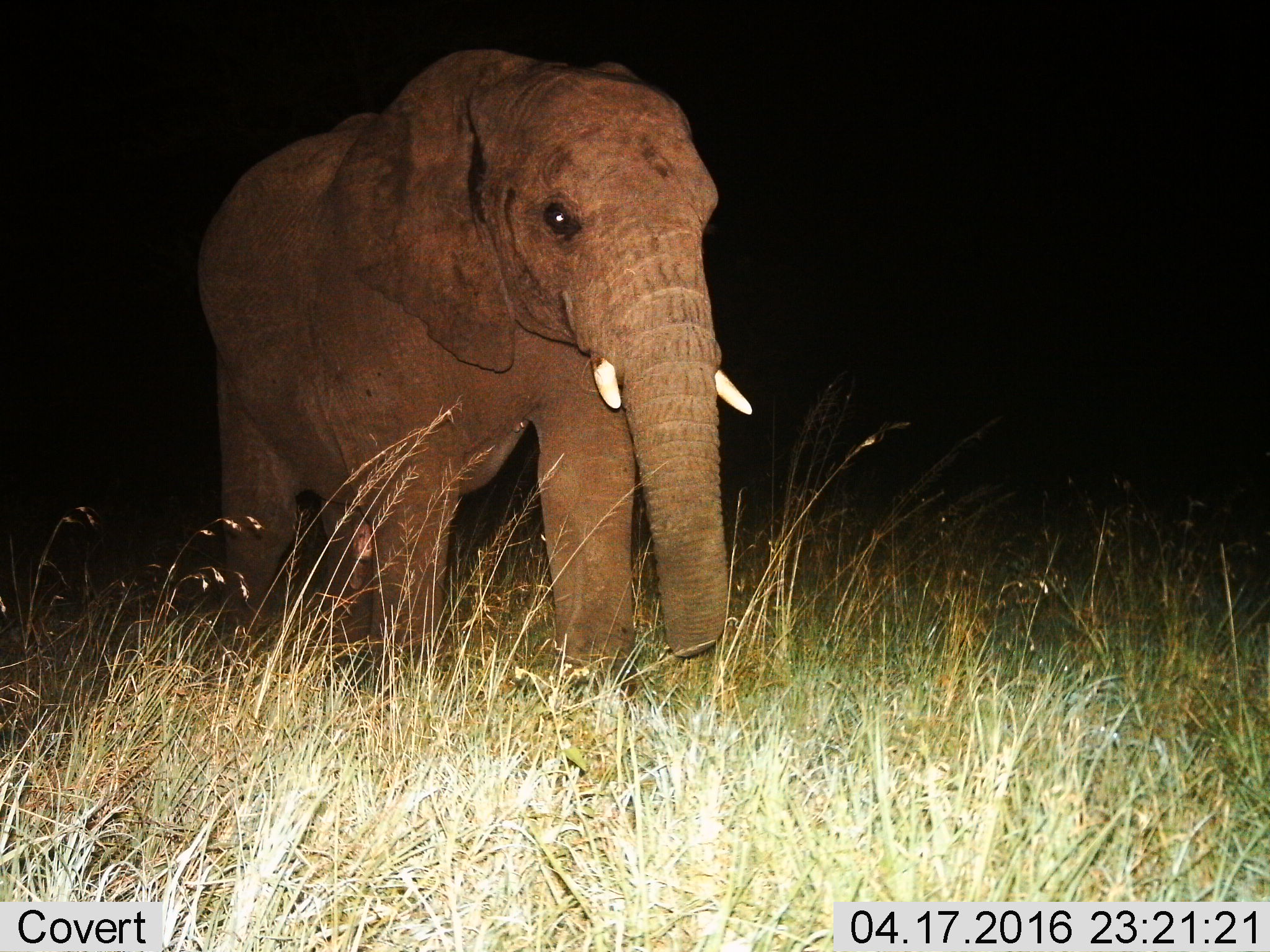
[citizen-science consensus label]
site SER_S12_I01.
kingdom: Animalia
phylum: Chordata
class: Mammalia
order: Proboscidea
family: Elephantidae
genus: Loxodonta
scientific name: Loxodonta africana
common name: african bush elephant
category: elephant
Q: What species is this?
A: Elephant (african bush elephant) (Loxodonta africana).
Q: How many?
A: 1.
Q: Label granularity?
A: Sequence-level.